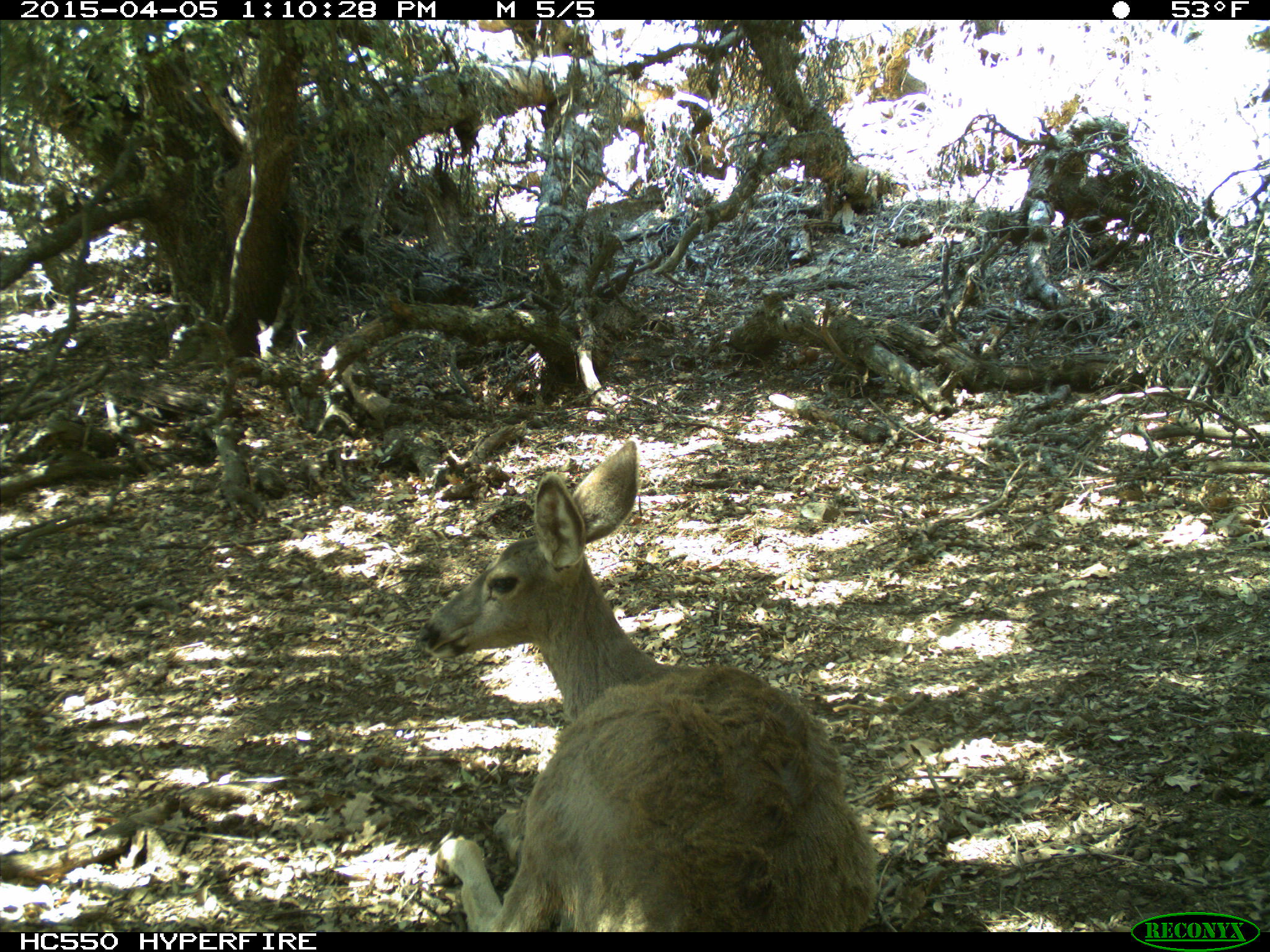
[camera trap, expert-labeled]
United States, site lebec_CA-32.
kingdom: Animalia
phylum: Chordata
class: Mammalia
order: Artiodactyla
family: Cervidae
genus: Odocoileus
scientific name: Odocoileus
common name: deer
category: unidentified deer